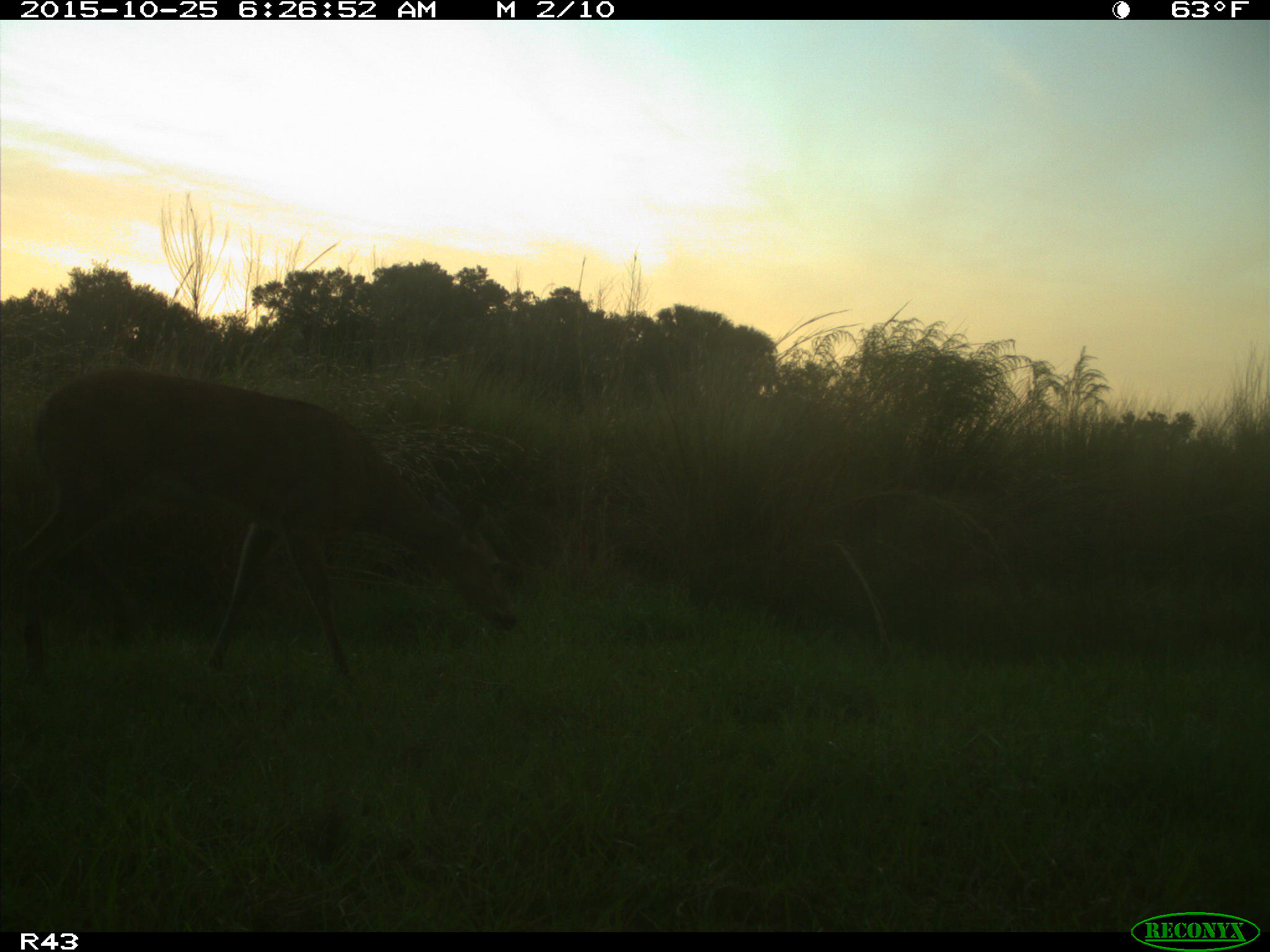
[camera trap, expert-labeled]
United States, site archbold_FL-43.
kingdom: Animalia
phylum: Chordata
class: Mammalia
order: Artiodactyla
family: Cervidae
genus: Odocoileus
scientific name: Odocoileus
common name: deer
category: unidentified deer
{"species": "unidentified deer (deer) (Odocoileus)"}